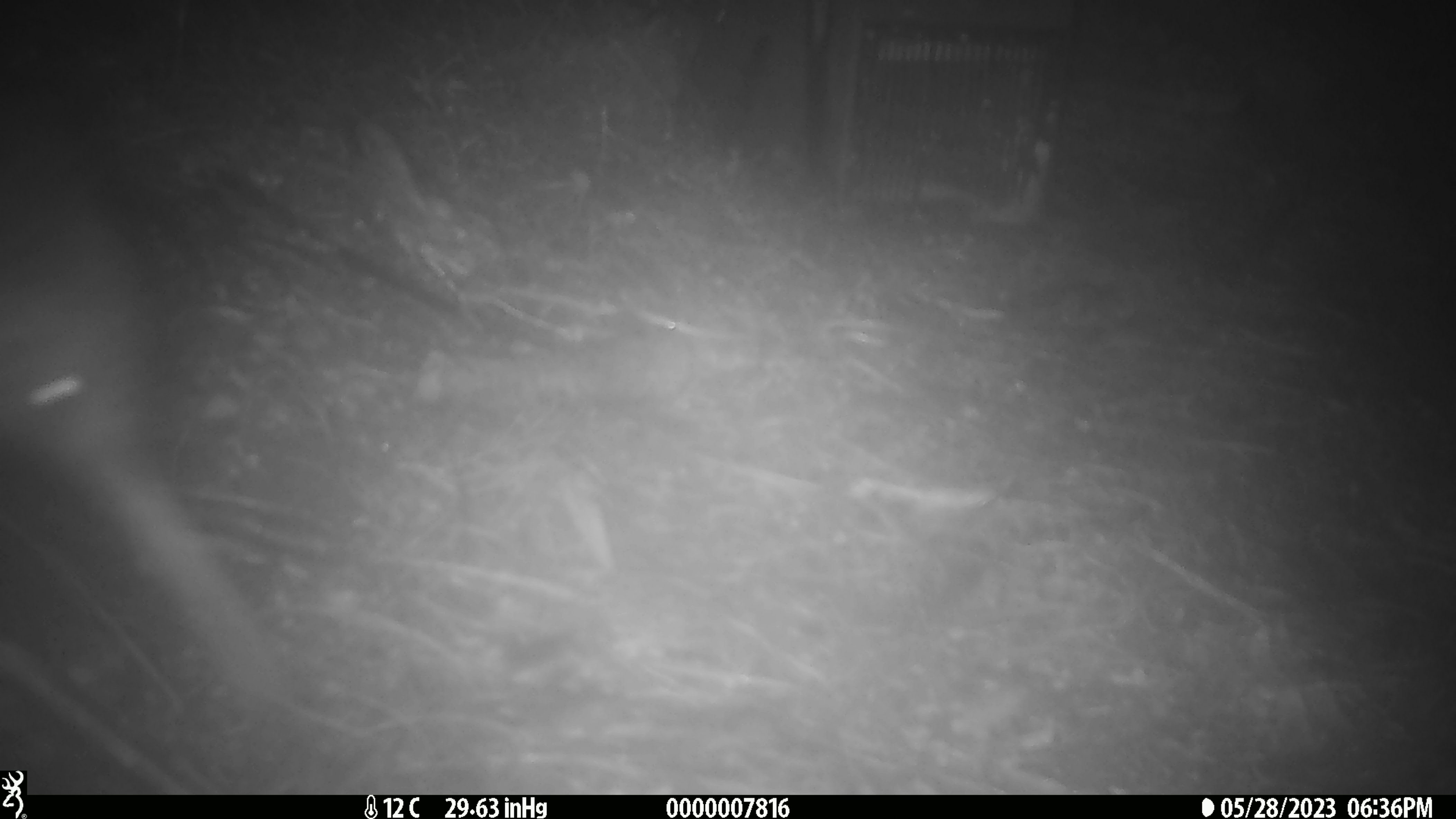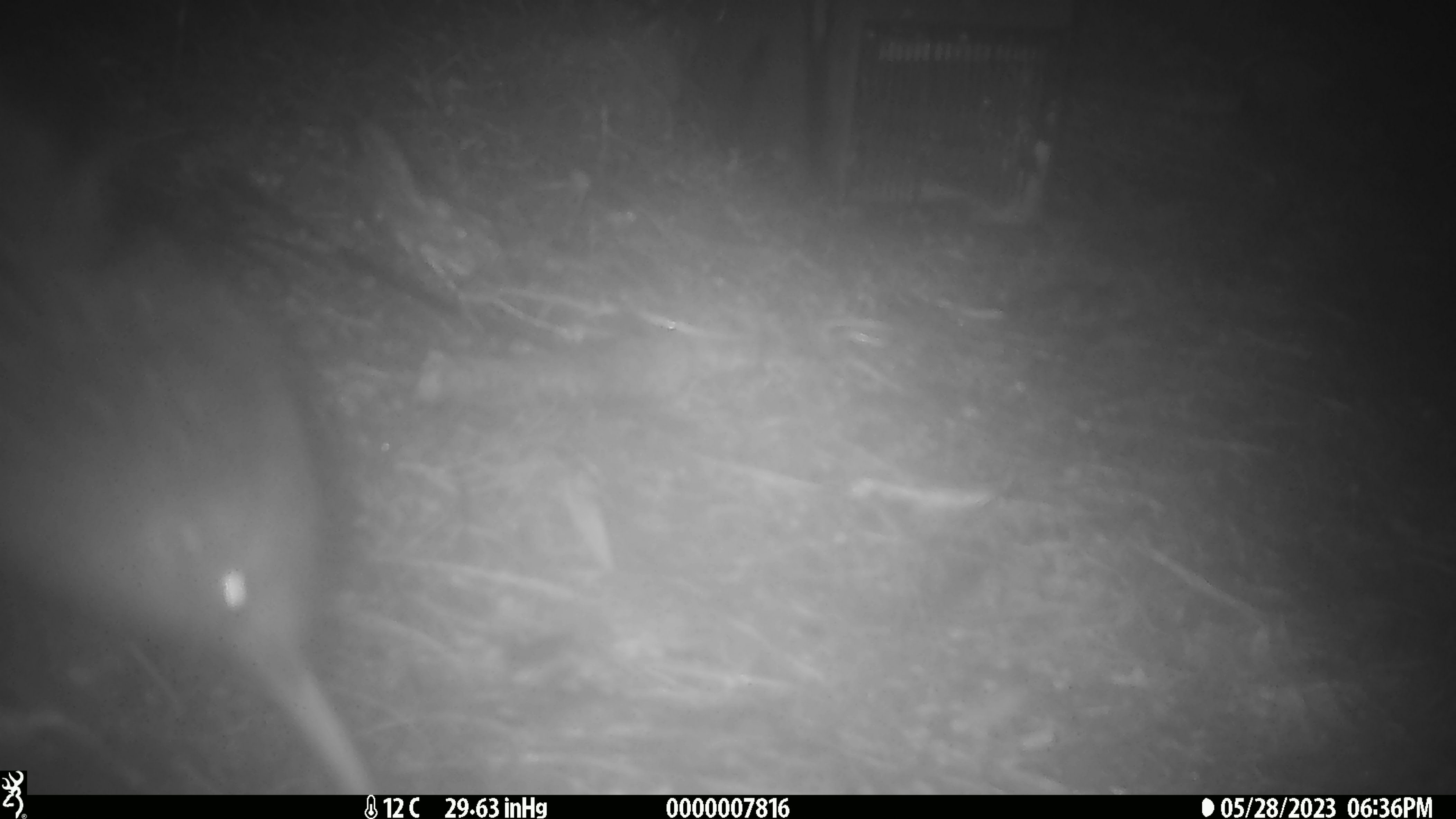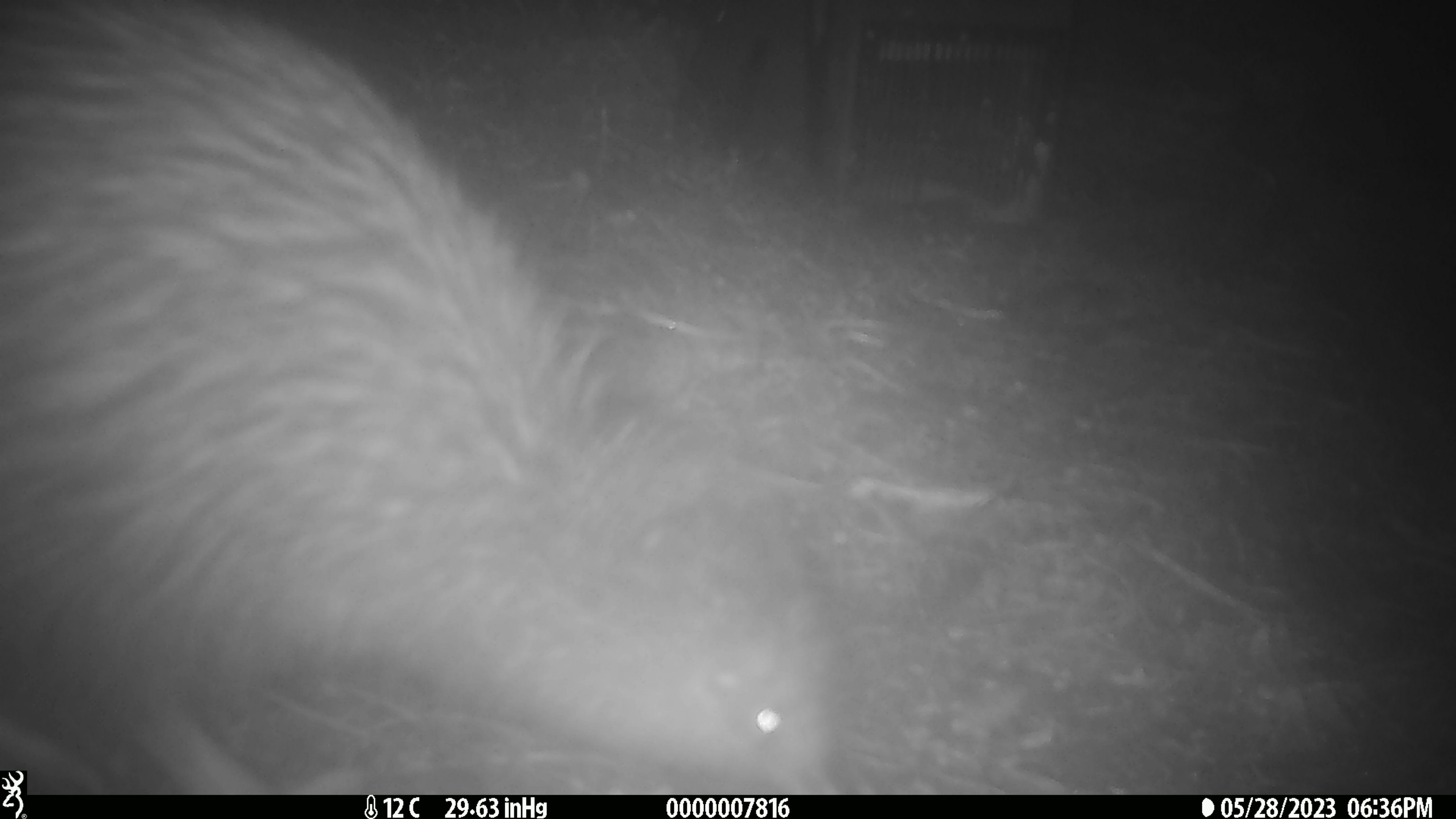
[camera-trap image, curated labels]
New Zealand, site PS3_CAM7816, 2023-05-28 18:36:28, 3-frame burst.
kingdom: Animalia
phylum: Chordata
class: Aves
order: Apterygiformes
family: Apterygidae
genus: Apteryx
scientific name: Apteryx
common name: kiwi